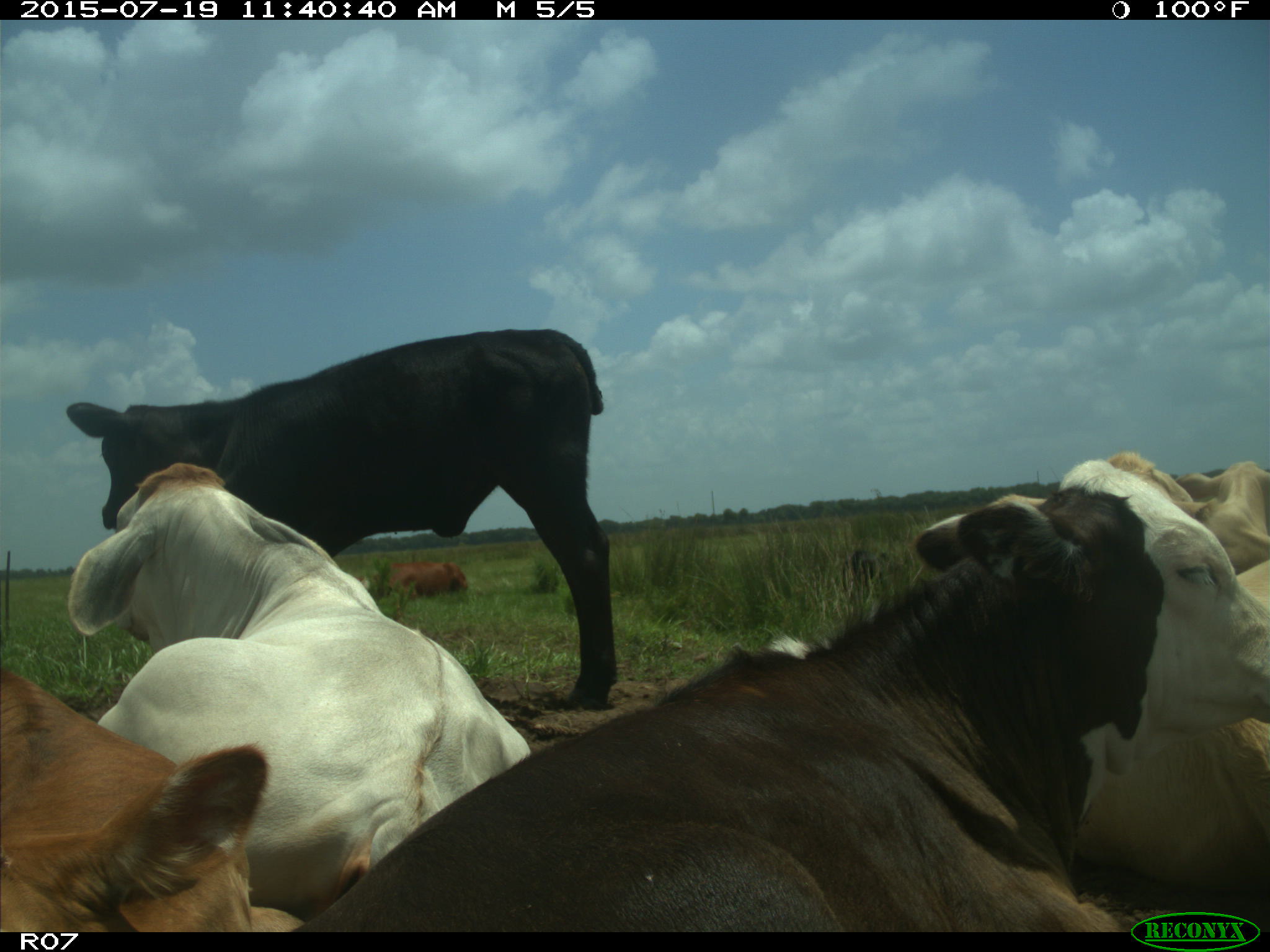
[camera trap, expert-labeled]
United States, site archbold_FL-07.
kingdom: Animalia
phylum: Chordata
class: Mammalia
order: Artiodactyla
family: Bovidae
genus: Bos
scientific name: Bos taurus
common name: domestic cow